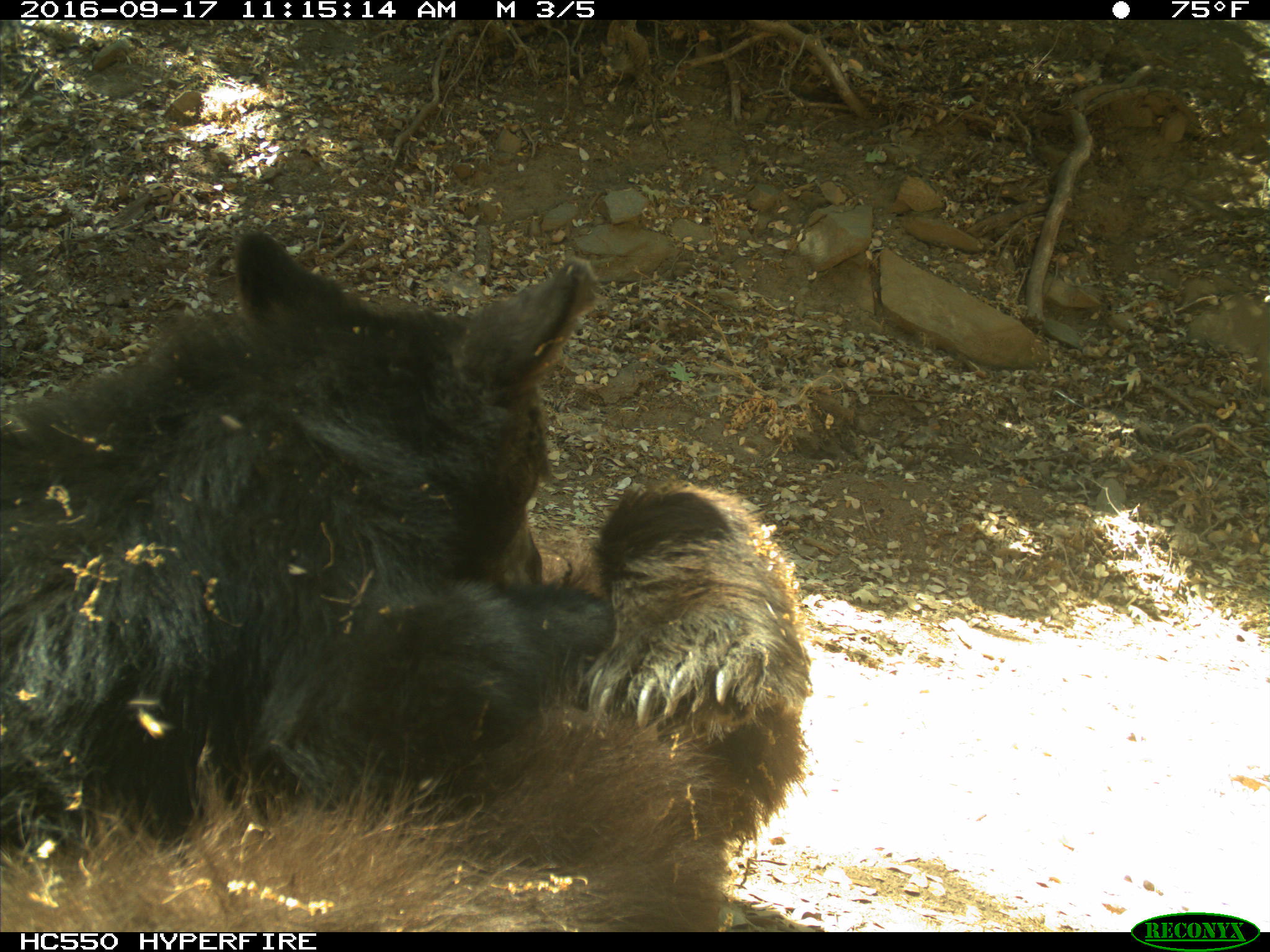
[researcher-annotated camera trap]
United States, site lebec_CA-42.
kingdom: Animalia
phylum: Chordata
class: Mammalia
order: Carnivora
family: Ursidae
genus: Ursus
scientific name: Ursus americanus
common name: american black bear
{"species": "Ursus americanus (american black bear)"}